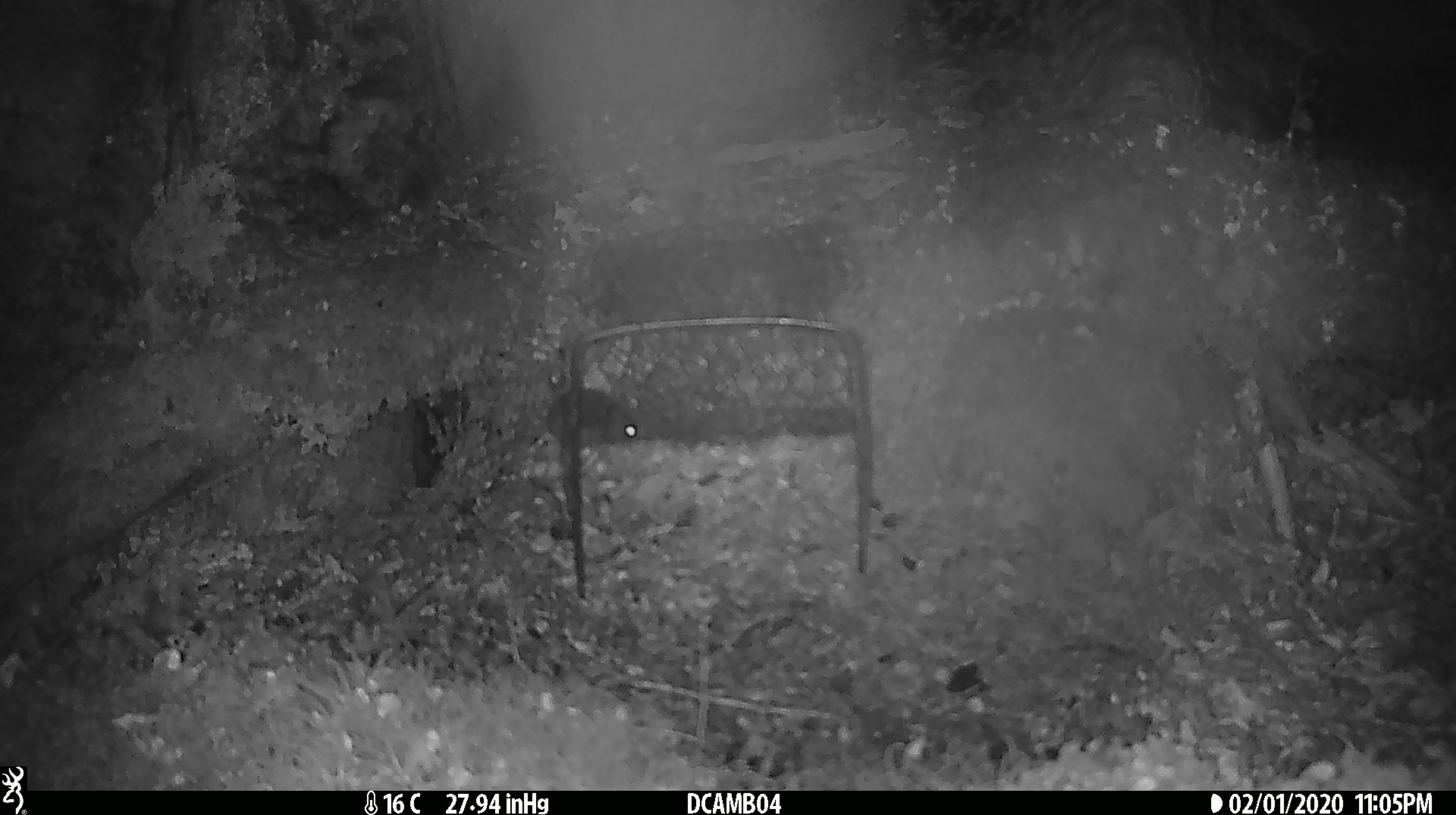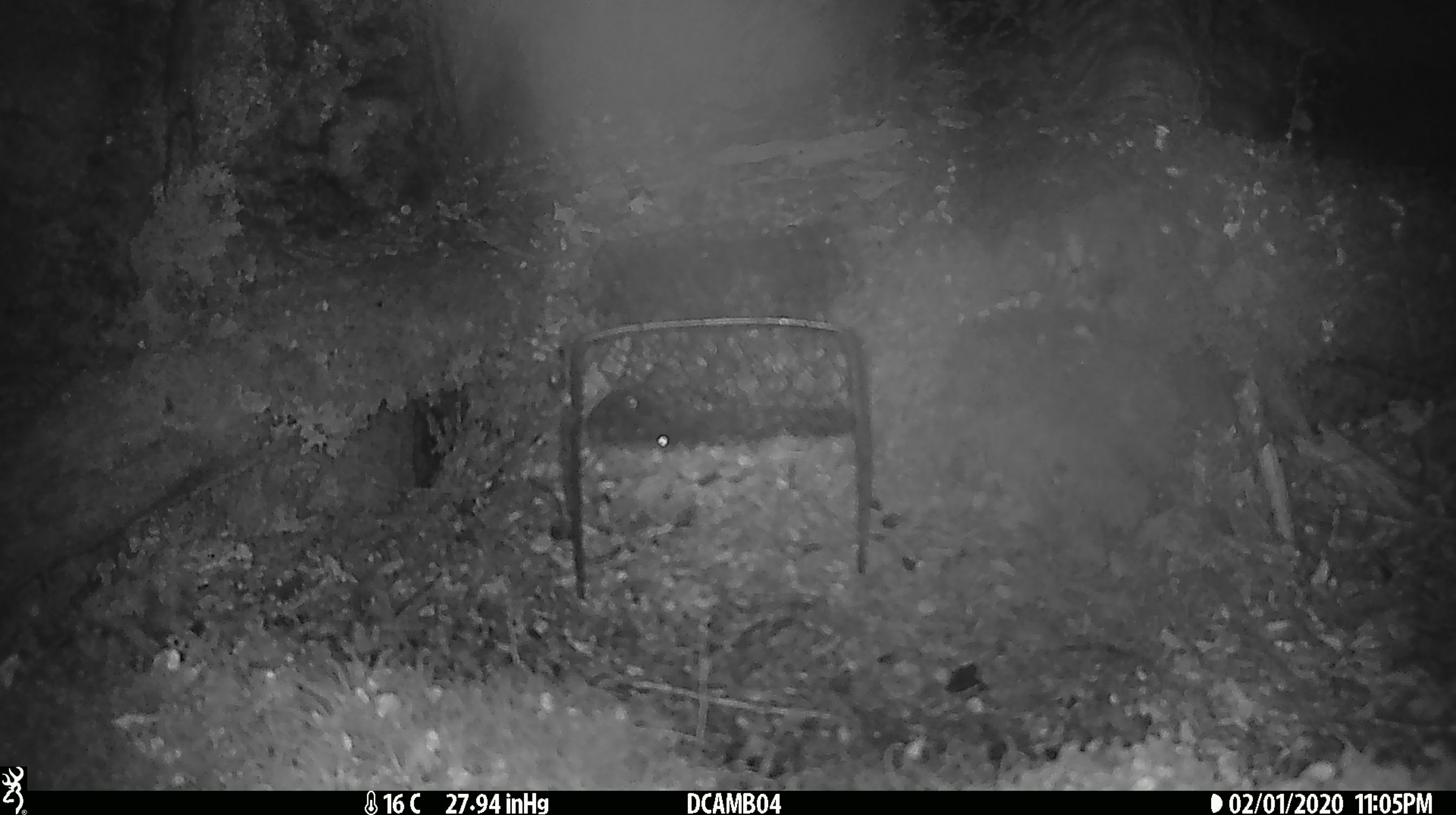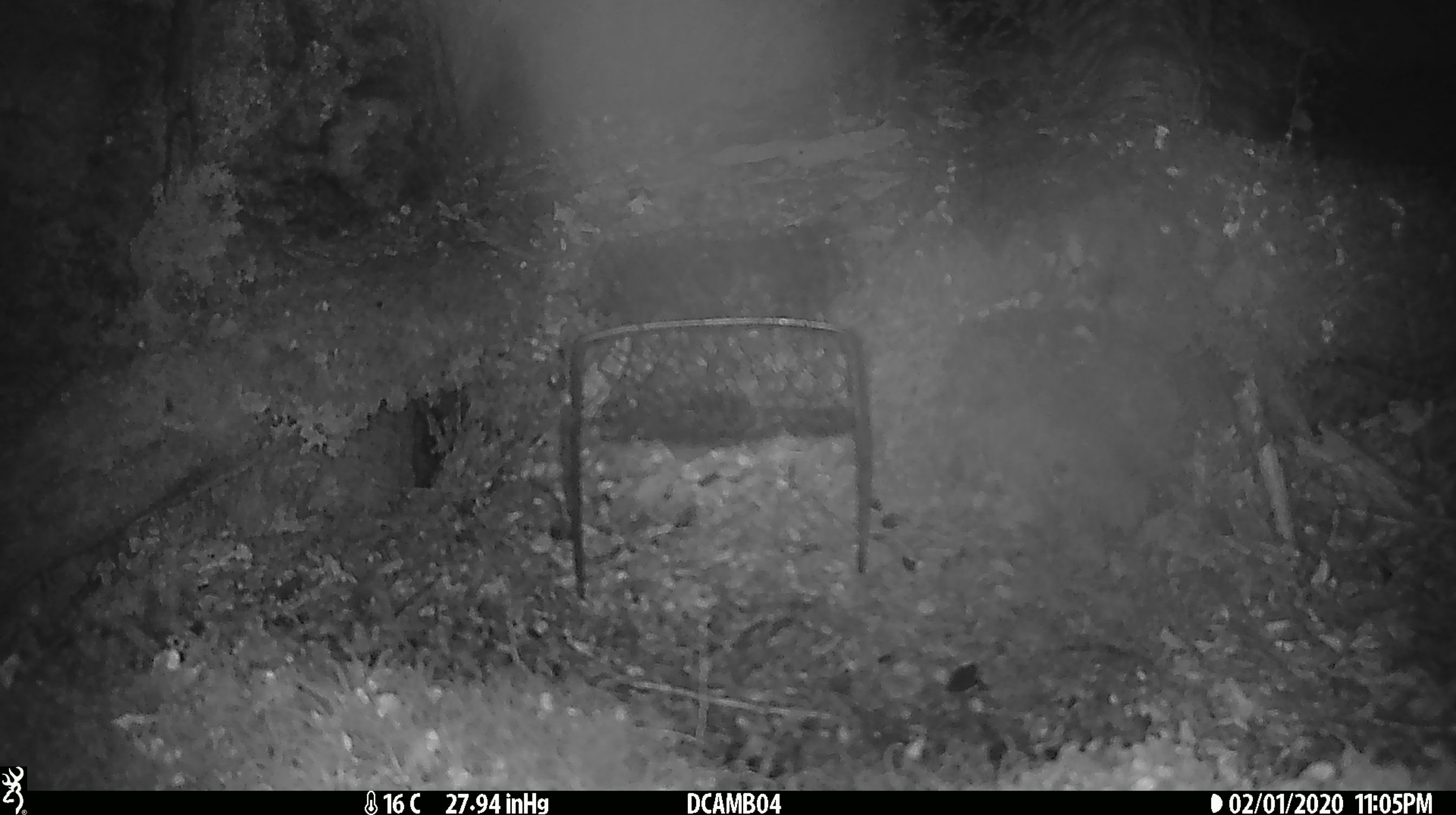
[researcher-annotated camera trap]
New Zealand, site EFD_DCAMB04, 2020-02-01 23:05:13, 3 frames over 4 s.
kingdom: Animalia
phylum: Chordata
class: Mammalia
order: Rodentia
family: Muridae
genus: Mus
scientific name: Mus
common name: mouse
Mouse (Mus).